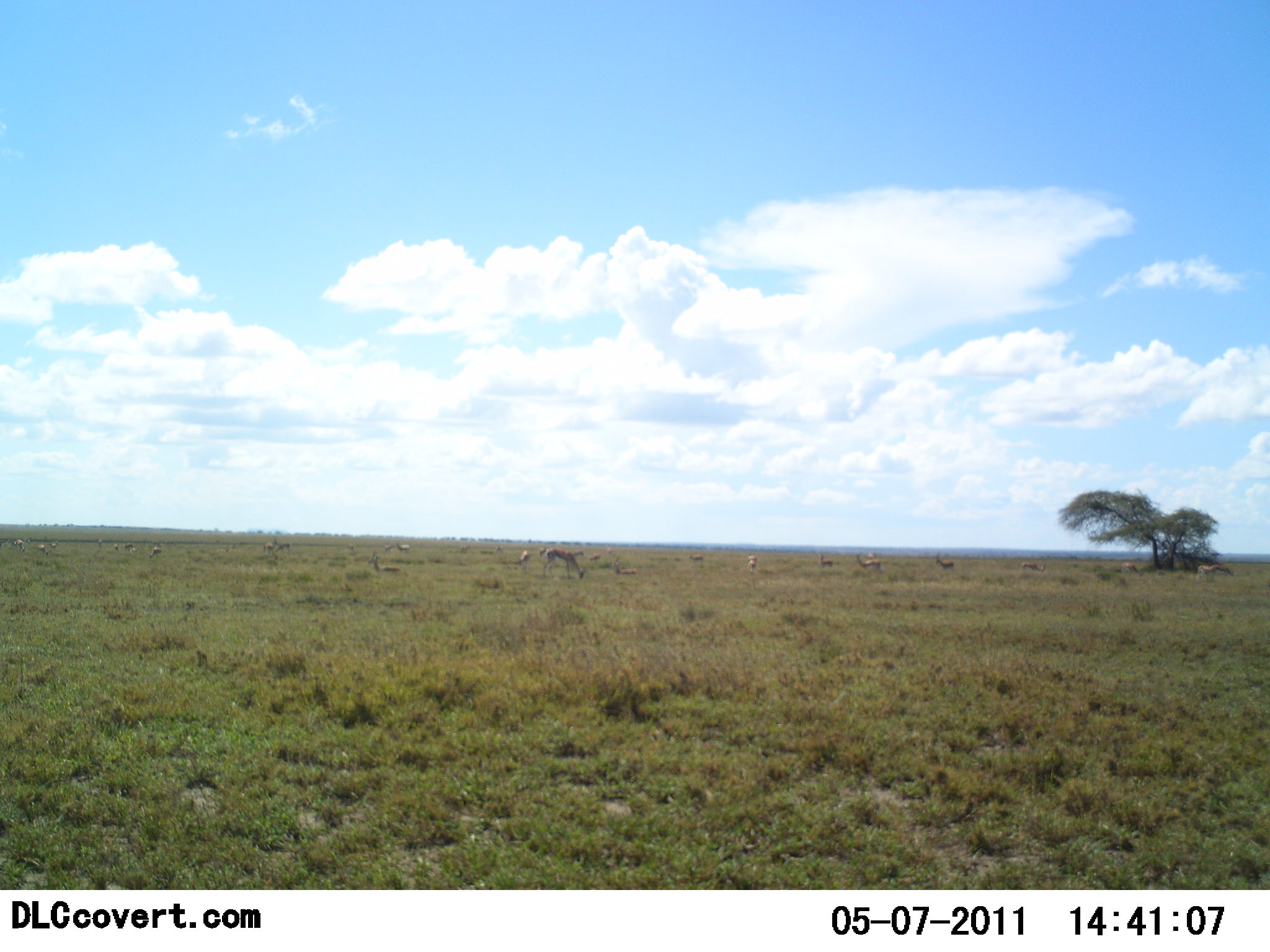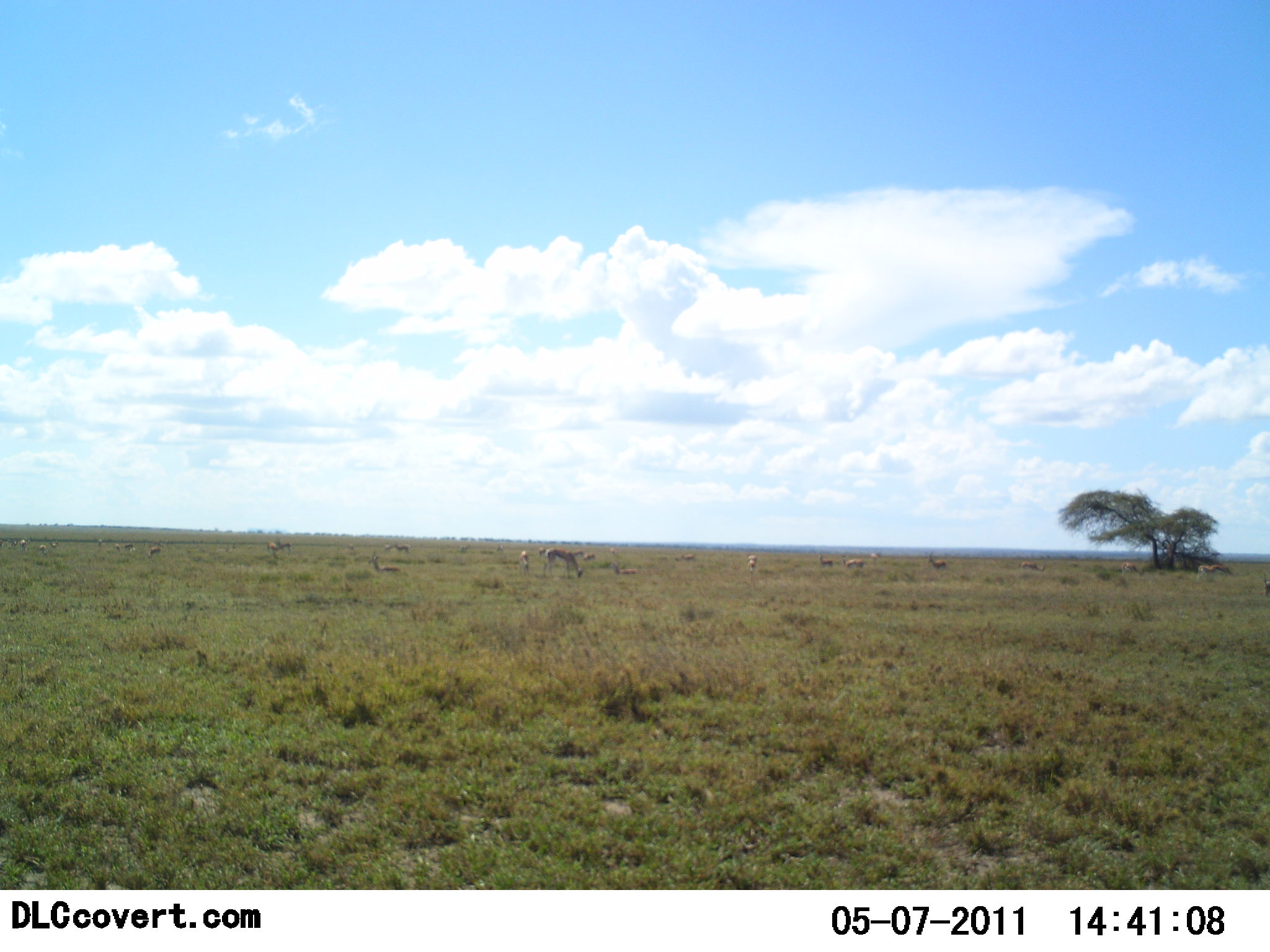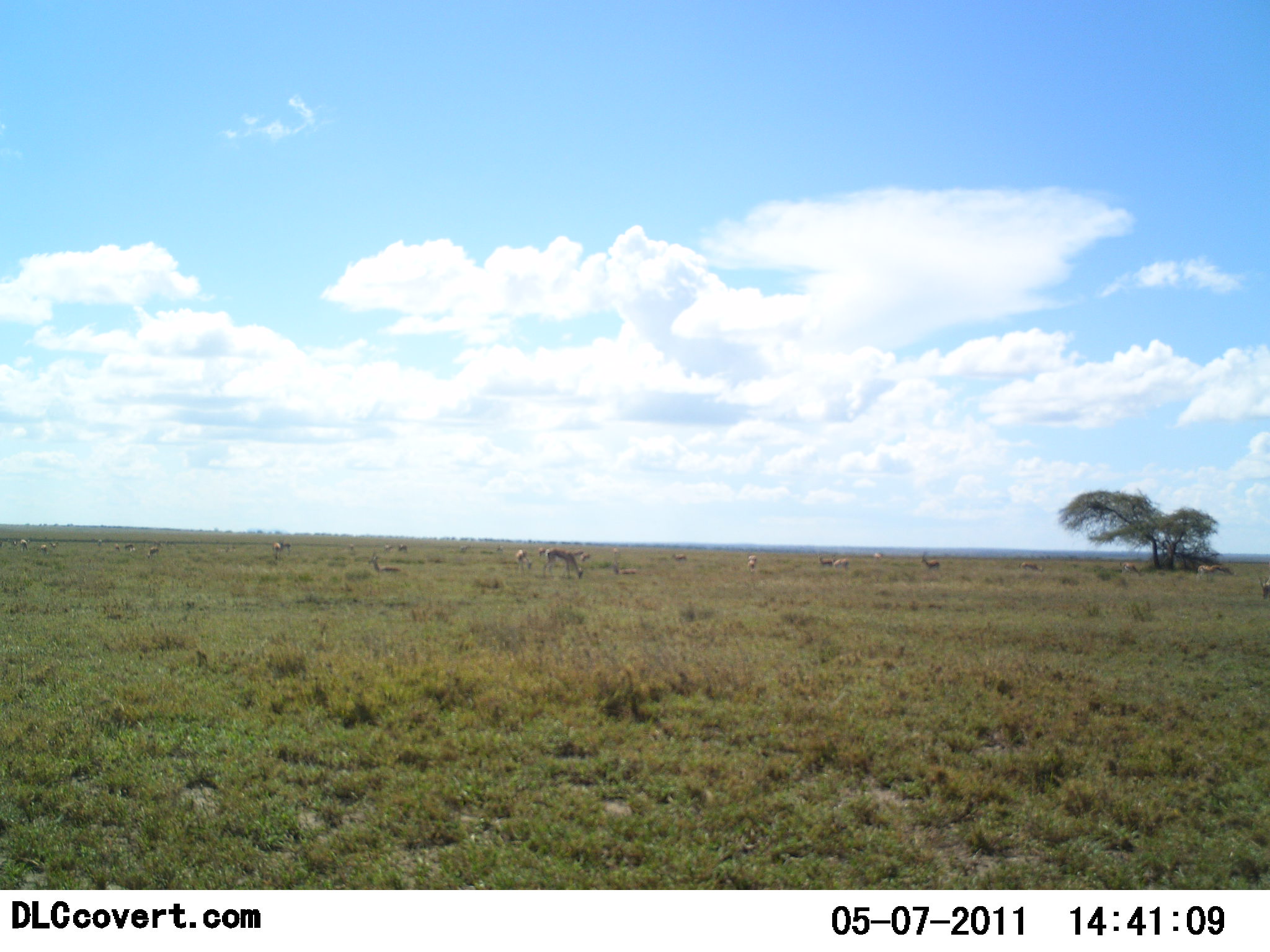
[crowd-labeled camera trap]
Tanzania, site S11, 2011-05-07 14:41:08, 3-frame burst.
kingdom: Animalia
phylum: Chordata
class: Mammalia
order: Artiodactyla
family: Bovidae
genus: Eudorcas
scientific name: Eudorcas thomsonii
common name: thomson's gazelle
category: gazellethomsons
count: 11-50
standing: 0%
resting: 0%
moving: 57%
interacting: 0%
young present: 0%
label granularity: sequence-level